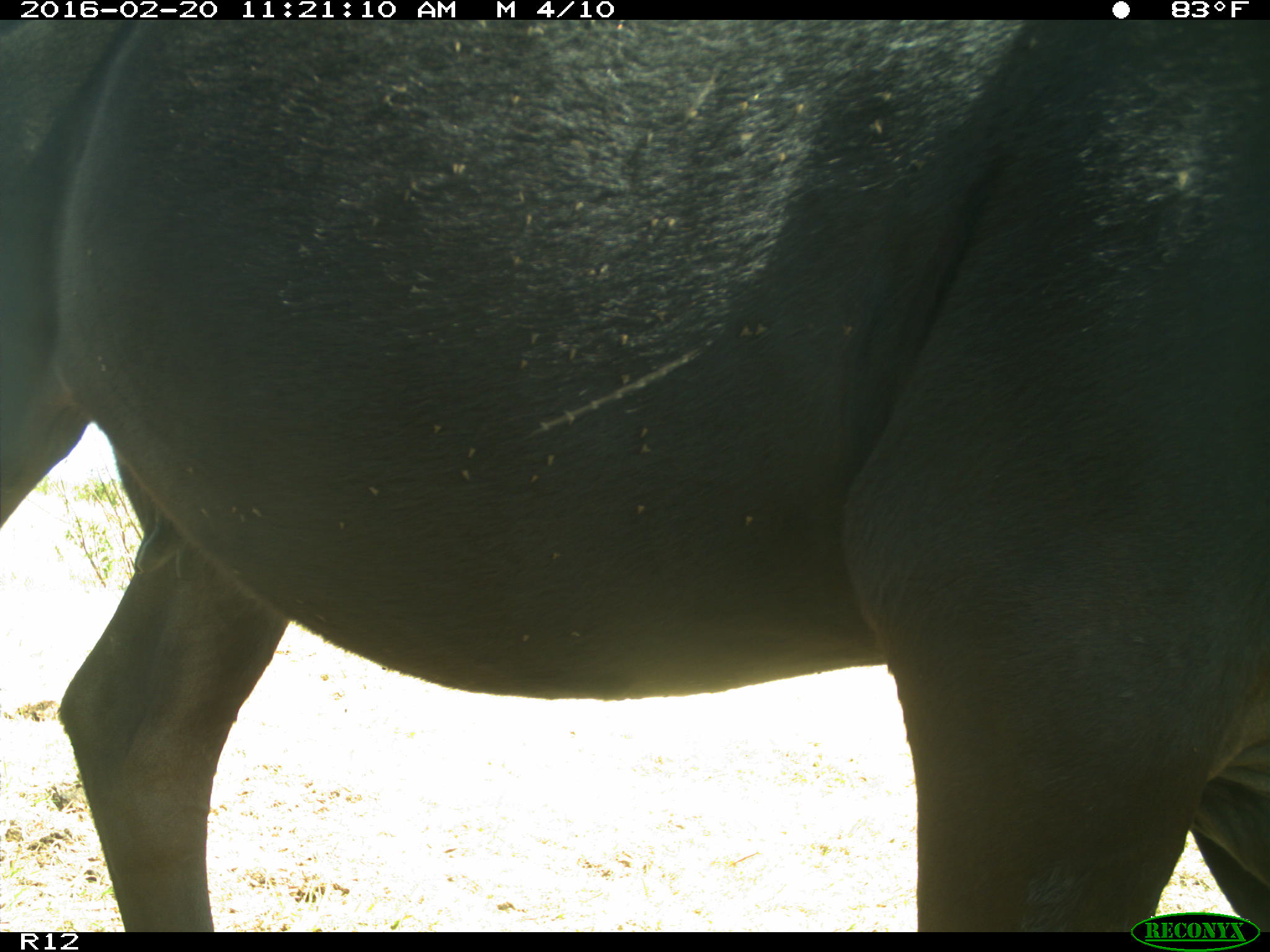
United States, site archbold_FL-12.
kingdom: Animalia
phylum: Chordata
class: Mammalia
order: Artiodactyla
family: Bovidae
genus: Bos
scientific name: Bos taurus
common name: domestic cow